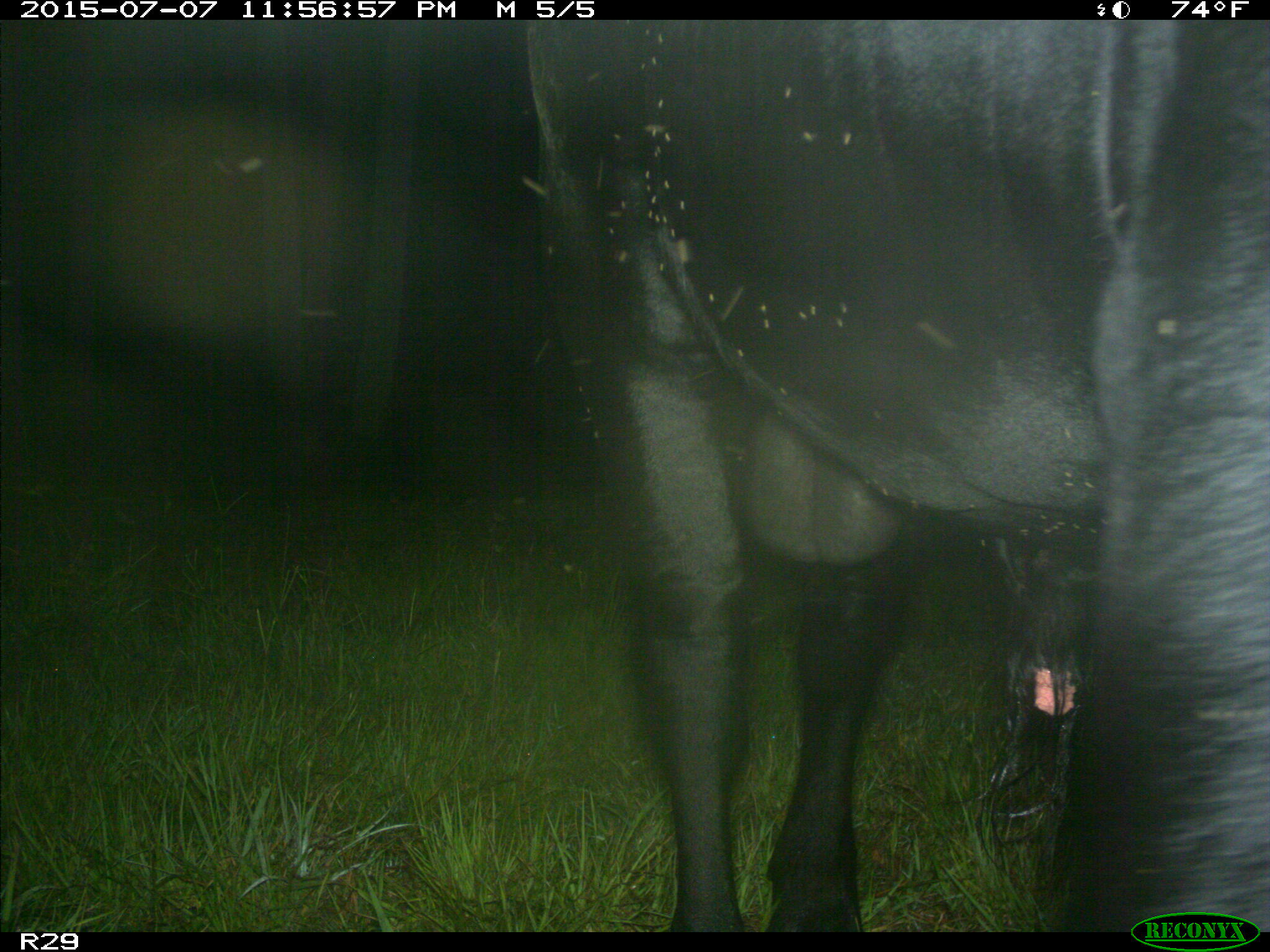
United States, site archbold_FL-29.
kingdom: Animalia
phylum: Chordata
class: Mammalia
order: Artiodactyla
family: Bovidae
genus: Bos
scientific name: Bos taurus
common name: domestic cow